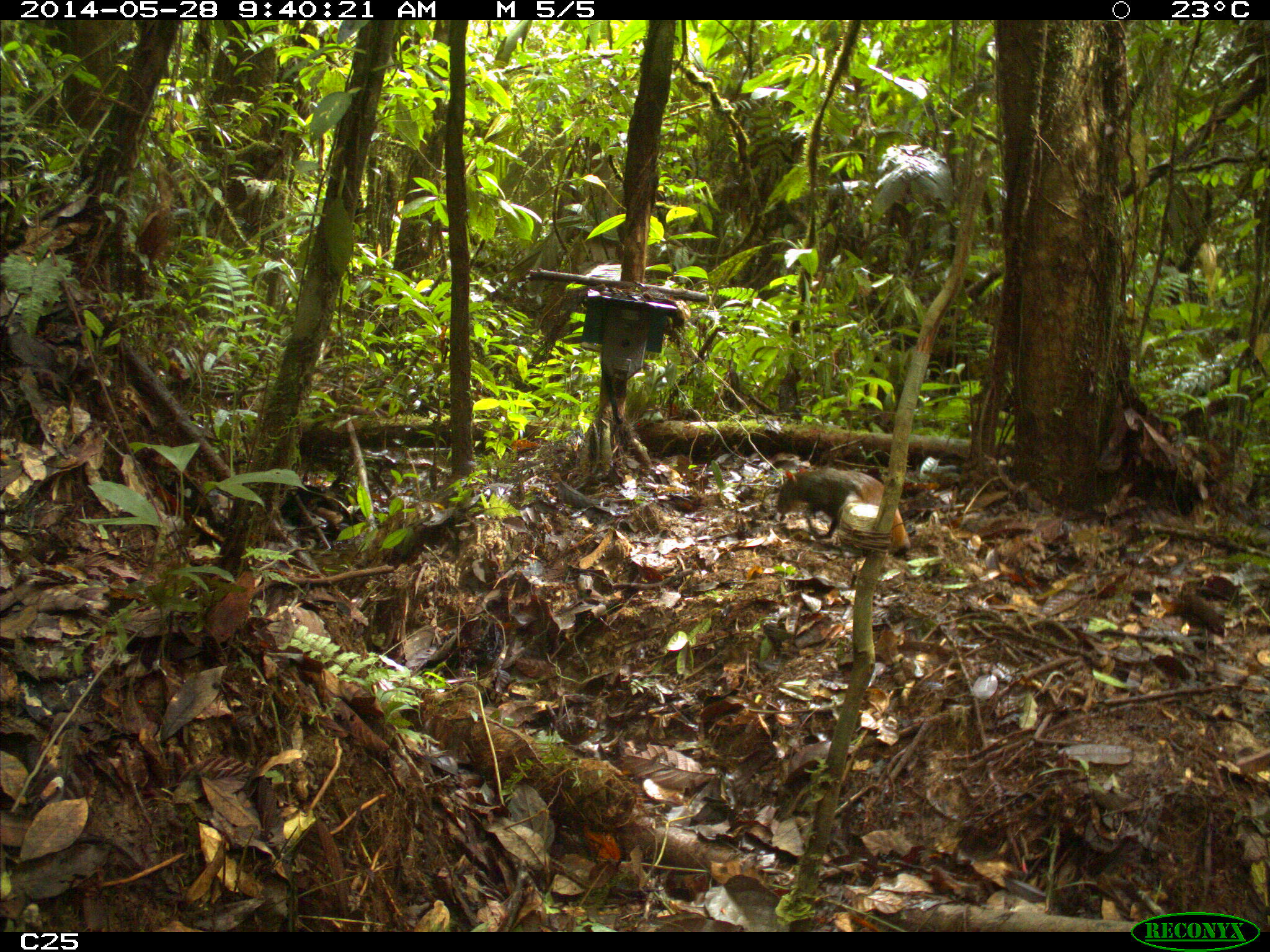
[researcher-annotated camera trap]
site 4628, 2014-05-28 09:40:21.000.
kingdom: Animalia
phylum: Chordata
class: Mammalia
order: Rodentia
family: Dasyproctidae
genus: Dasyprocta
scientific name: Dasyprocta leporina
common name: red-rumped agouti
Dasyprocta leporina (red-rumped agouti), count 1, age adult.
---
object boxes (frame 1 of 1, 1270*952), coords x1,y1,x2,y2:
dasyprocta leporina: 775,465,910,556